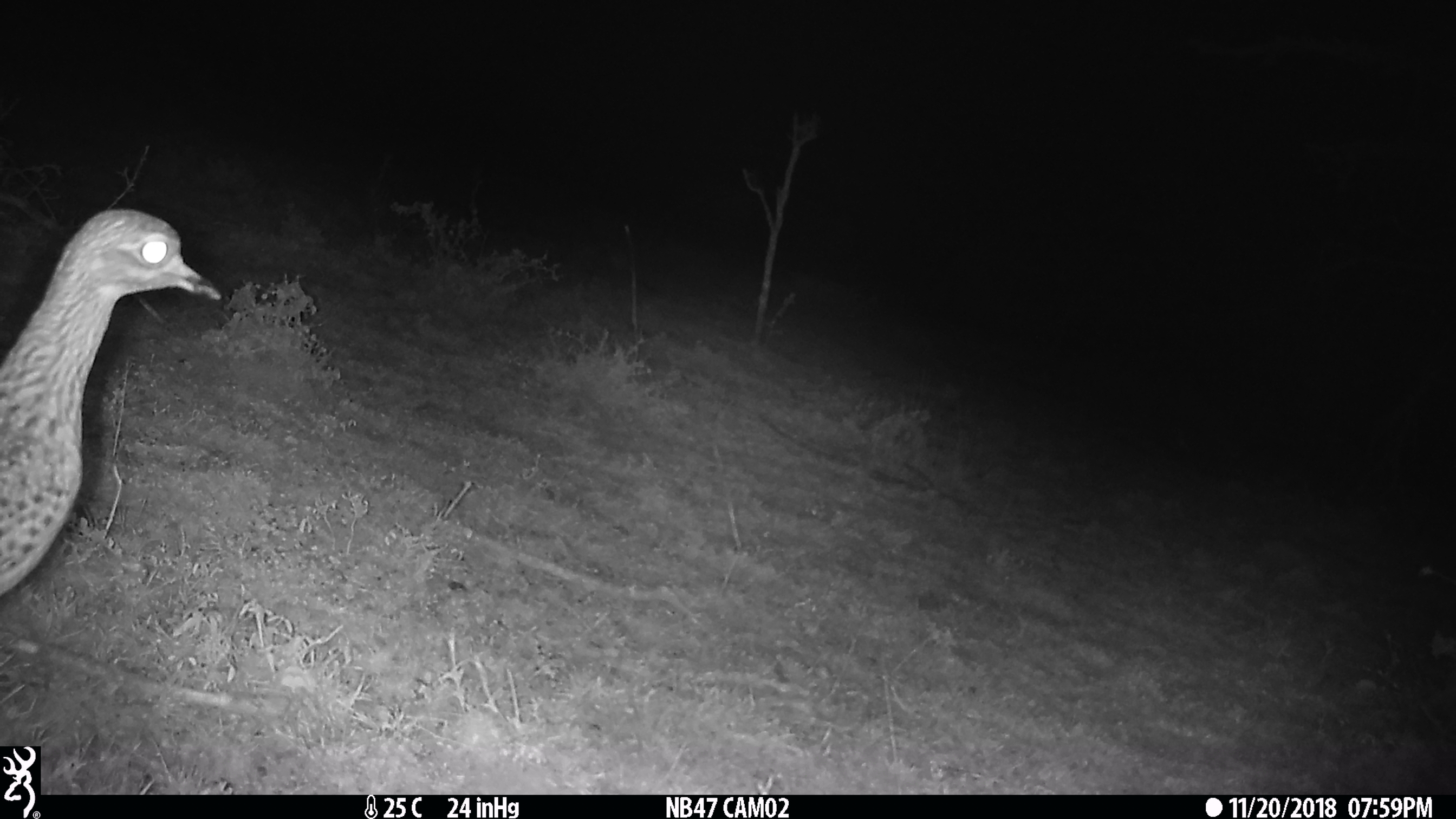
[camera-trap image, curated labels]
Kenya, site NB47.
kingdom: Animalia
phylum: Chordata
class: Aves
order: Charadriiformes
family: Burhinidae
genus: Burhinus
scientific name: Burhinus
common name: thick-knee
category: thickknee